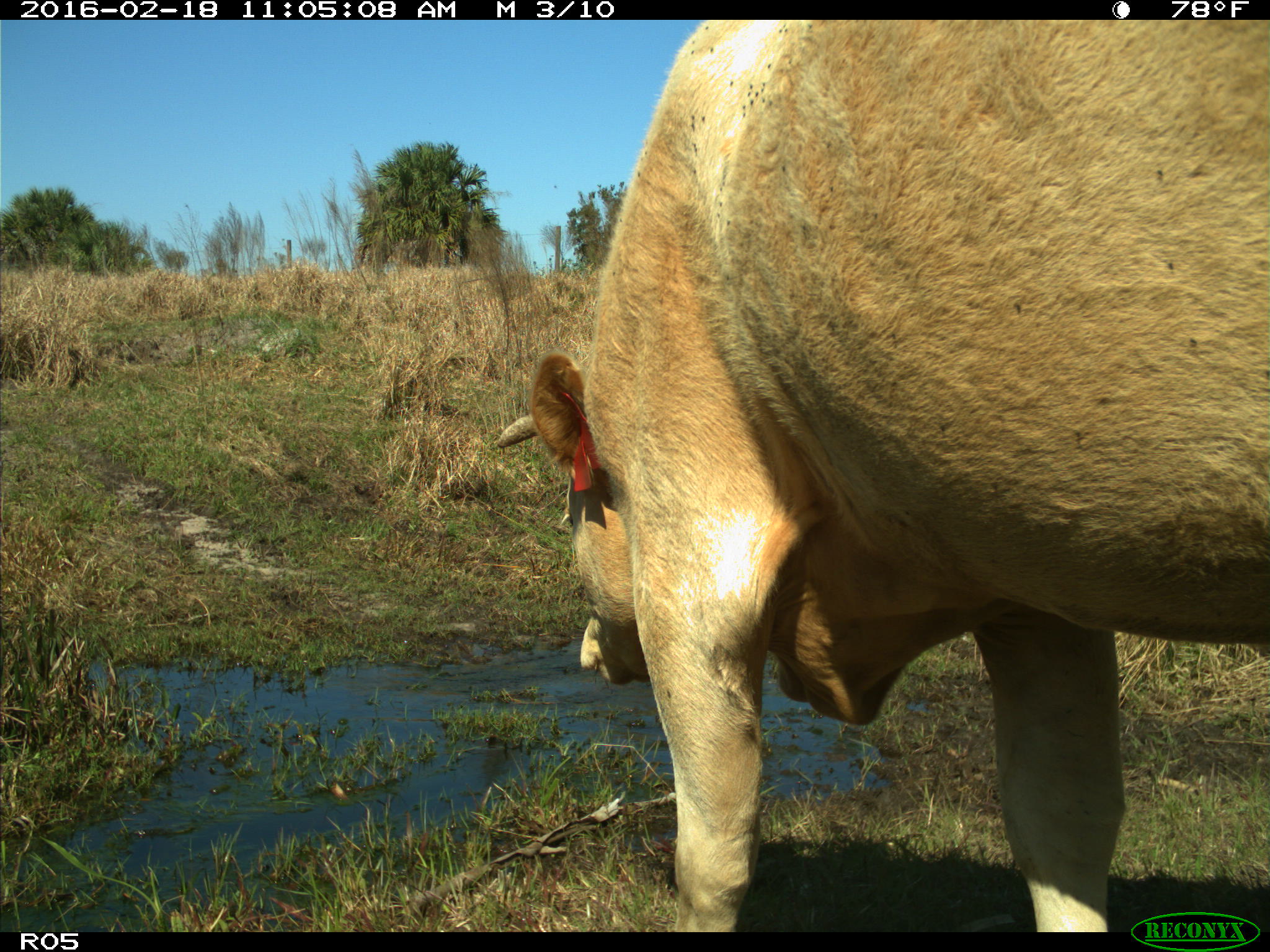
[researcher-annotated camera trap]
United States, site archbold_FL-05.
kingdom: Animalia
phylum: Chordata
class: Mammalia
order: Artiodactyla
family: Bovidae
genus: Bos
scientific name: Bos taurus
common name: domestic cow